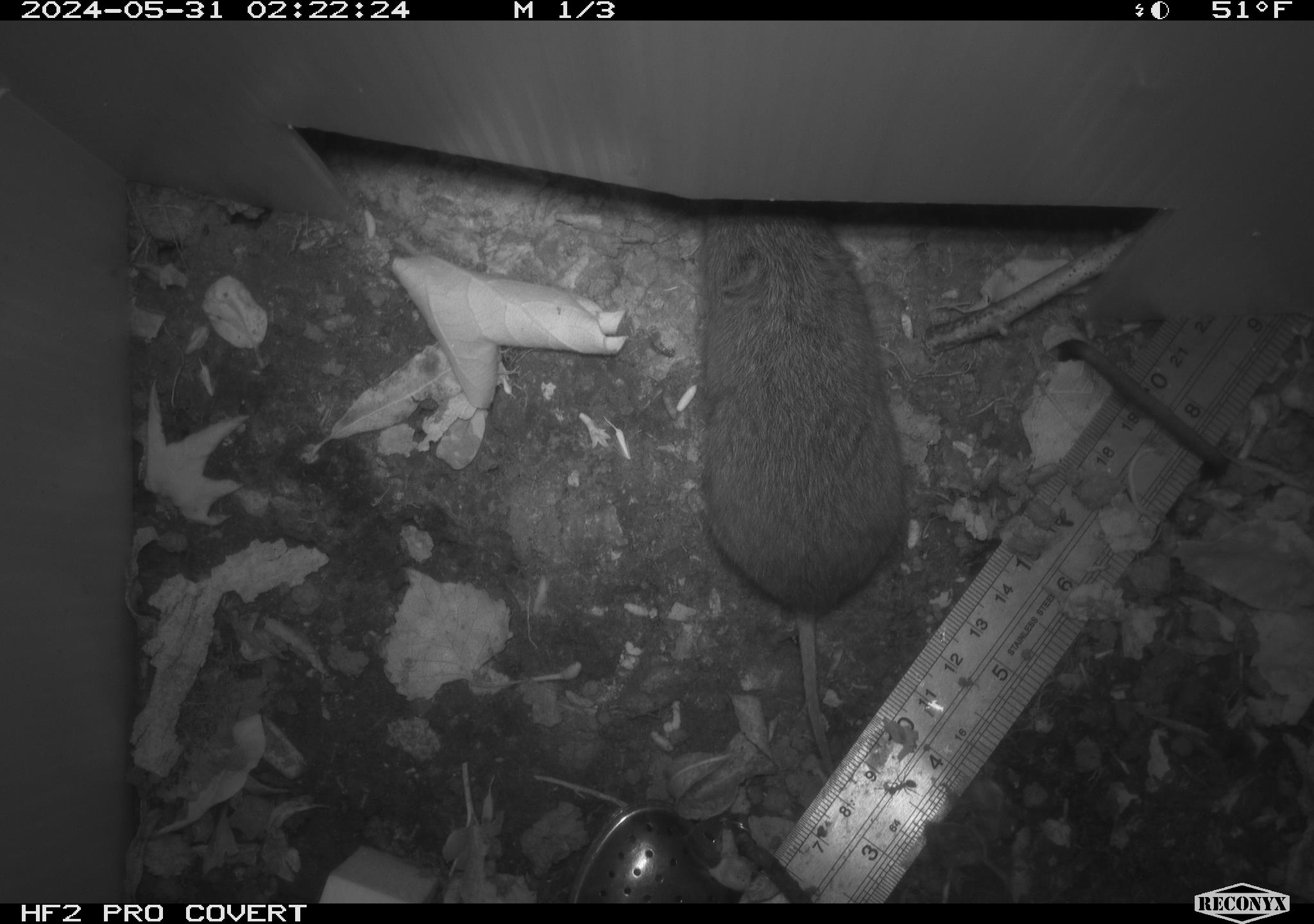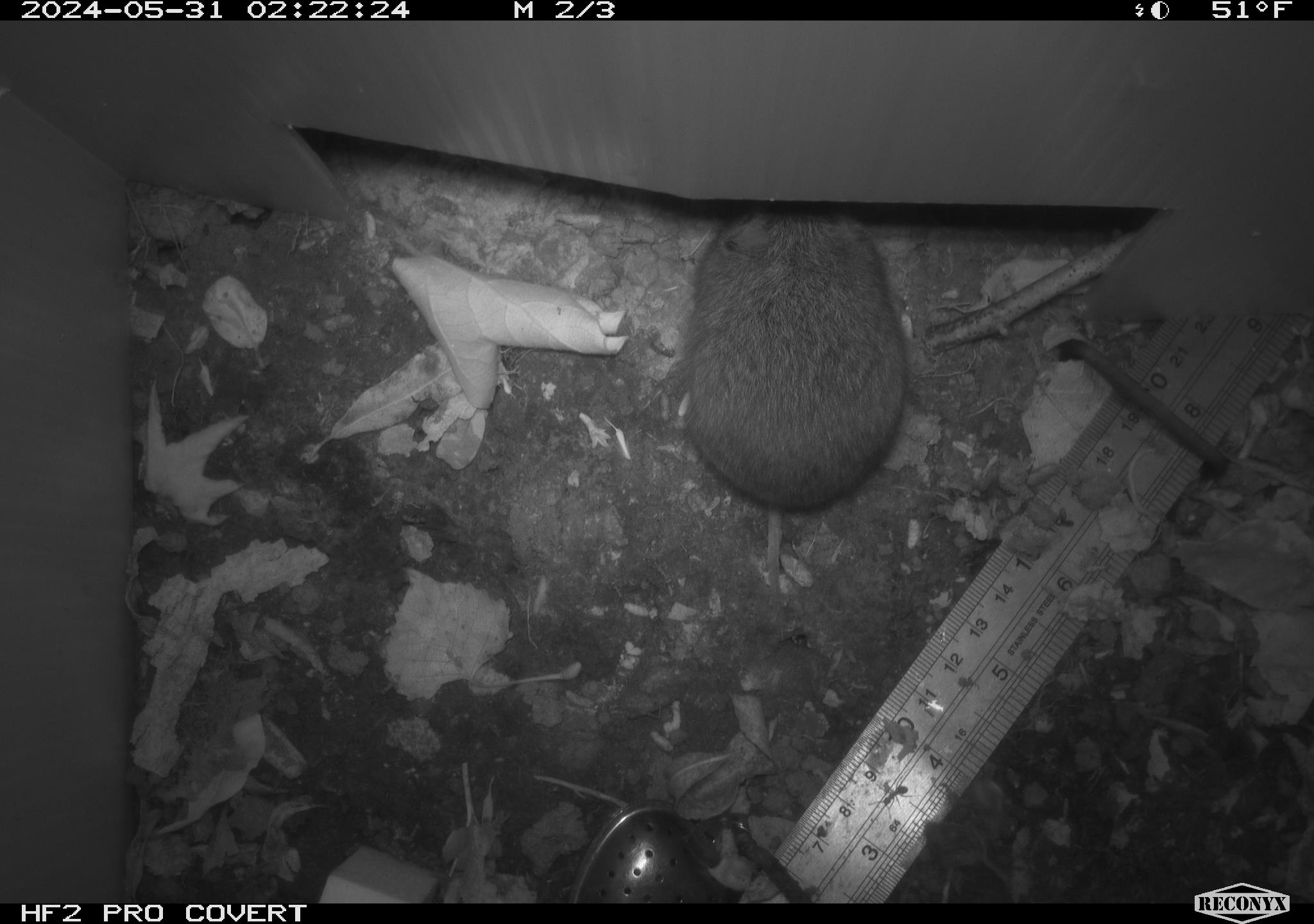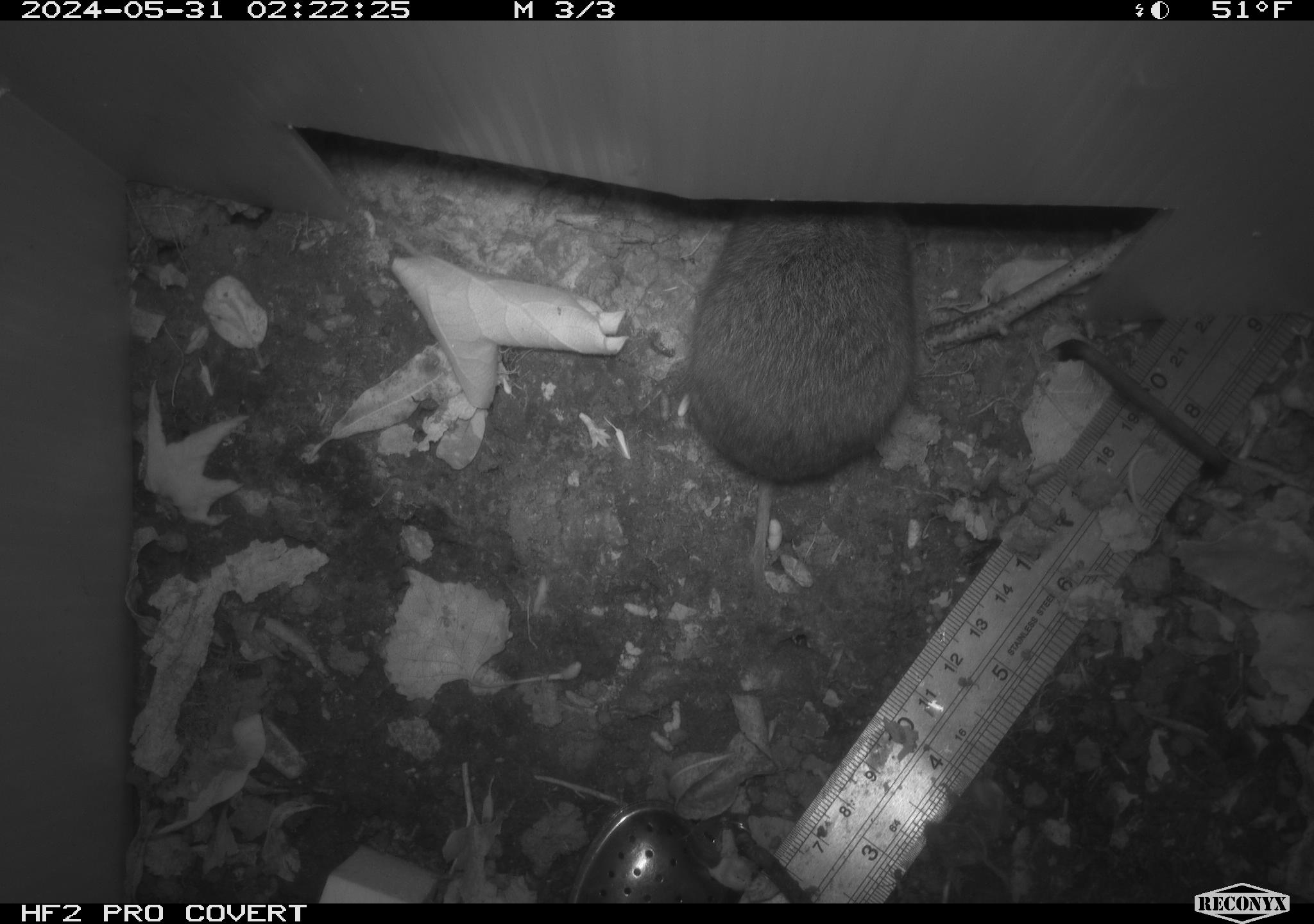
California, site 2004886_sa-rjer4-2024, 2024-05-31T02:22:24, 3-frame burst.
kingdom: Animalia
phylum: Chordata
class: Mammalia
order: Rodentia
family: Cricetidae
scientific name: Arvicolinae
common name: voles, lemmings, and muskrats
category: arvicolinae subfamily